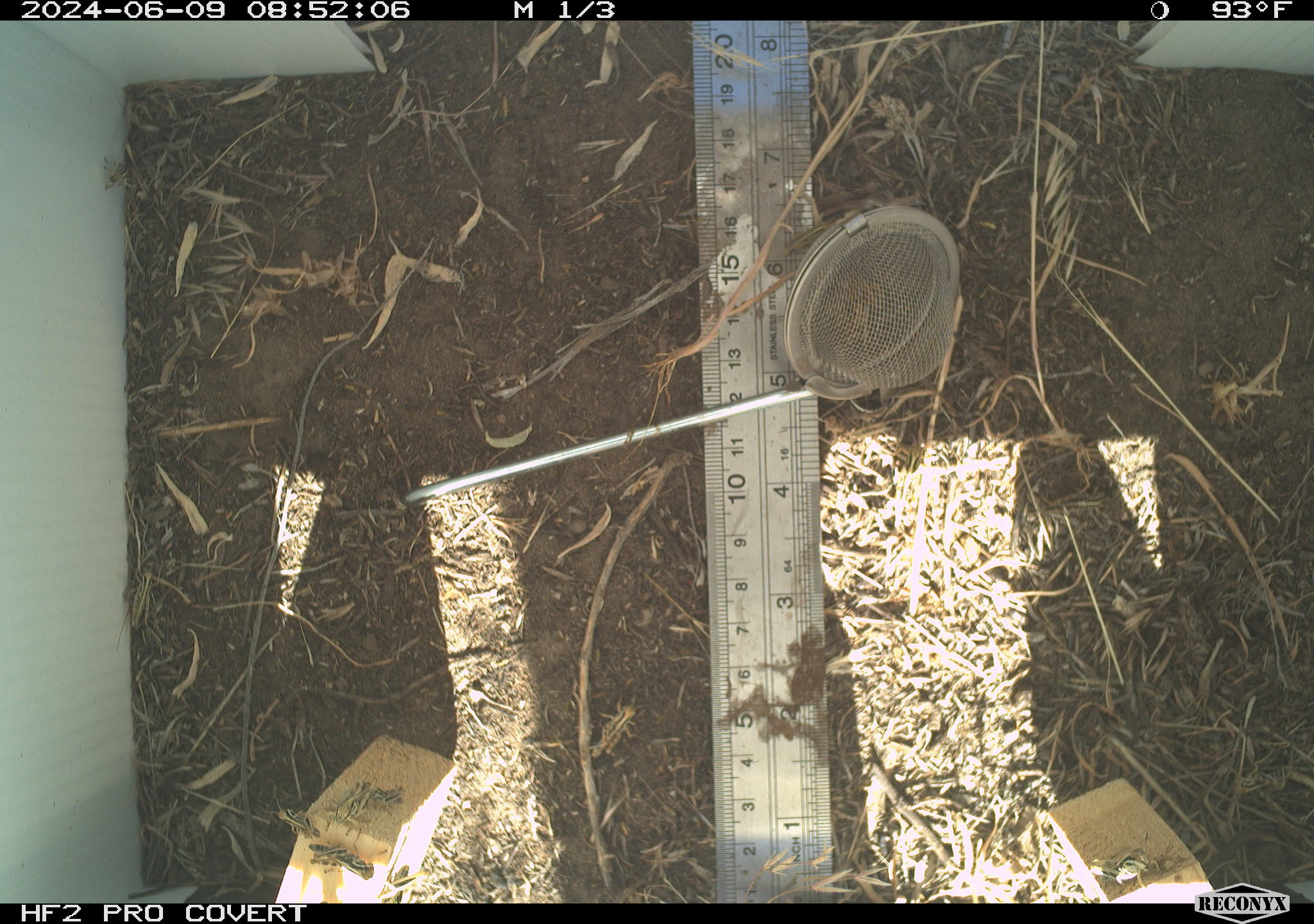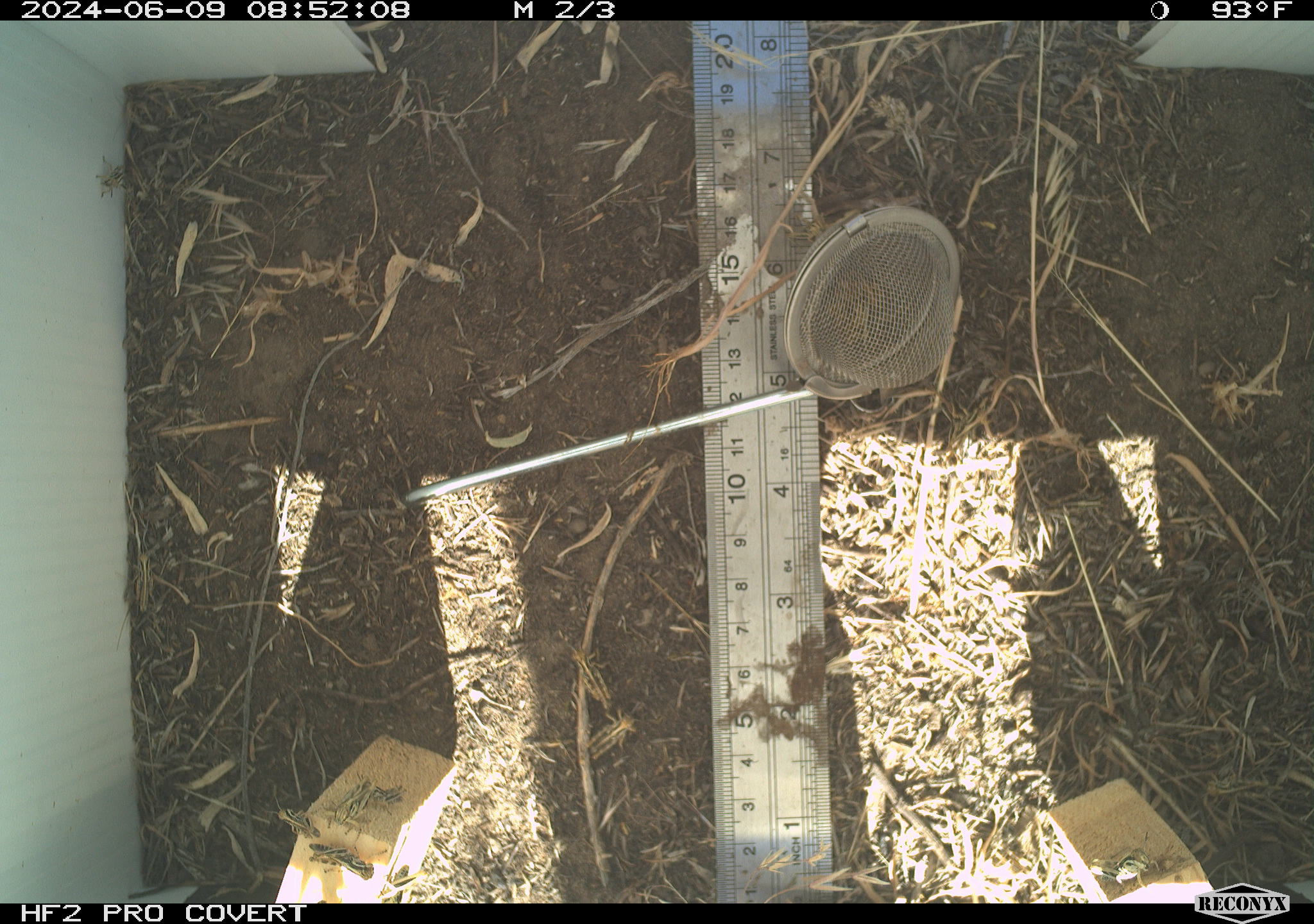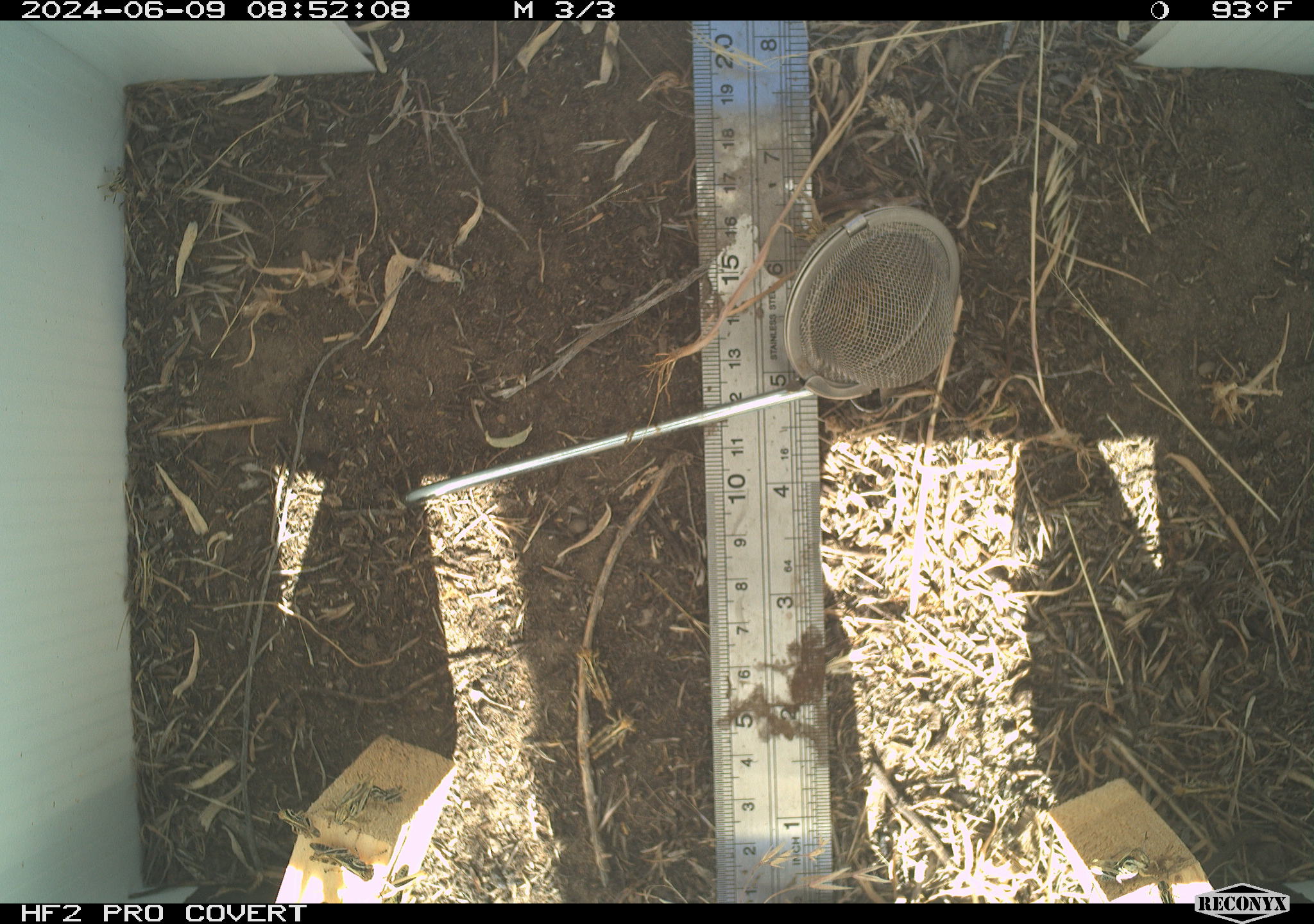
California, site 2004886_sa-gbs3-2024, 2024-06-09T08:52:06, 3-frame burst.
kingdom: Animalia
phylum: Arthropoda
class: Insecta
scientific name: Insecta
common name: insect